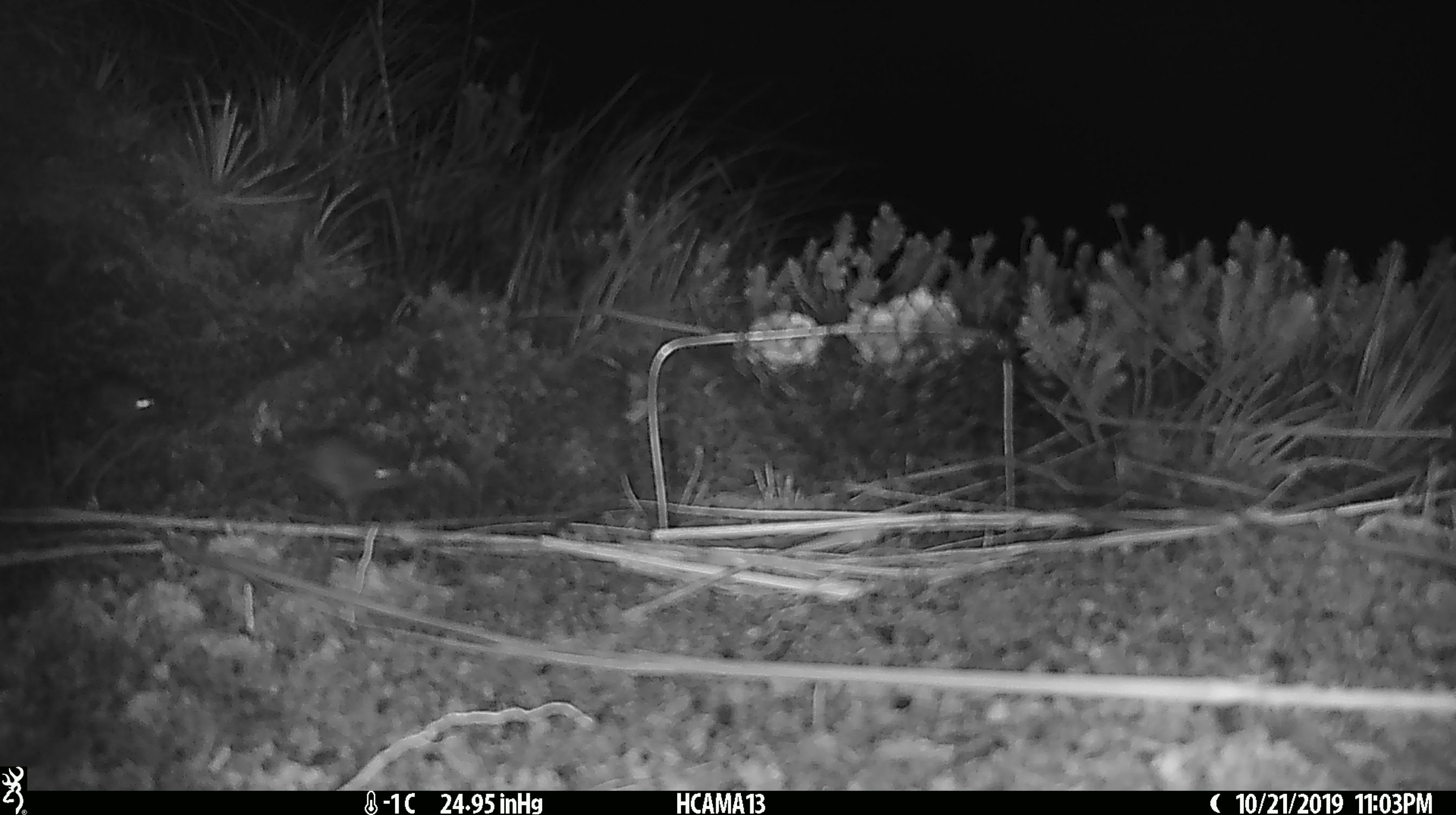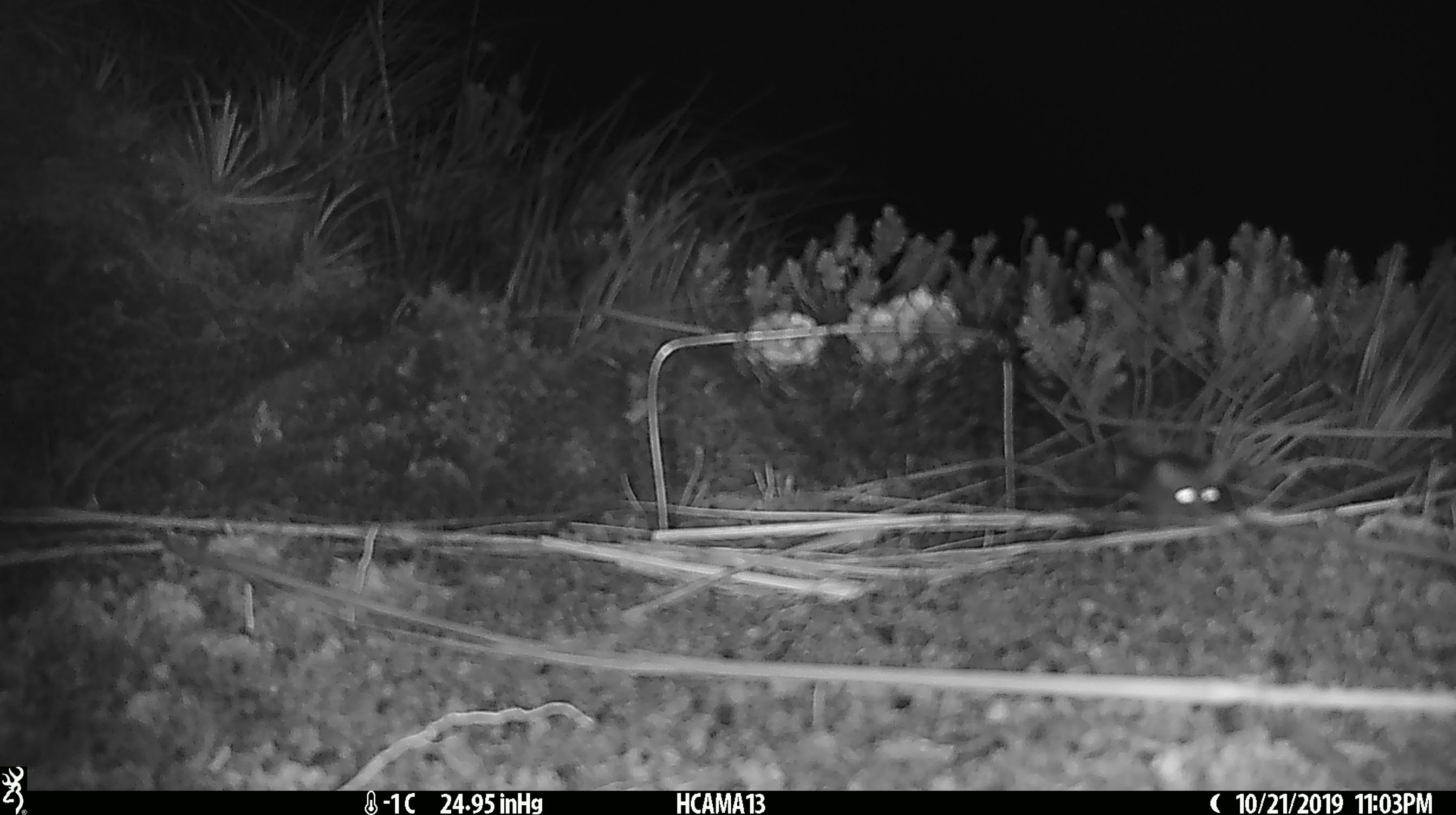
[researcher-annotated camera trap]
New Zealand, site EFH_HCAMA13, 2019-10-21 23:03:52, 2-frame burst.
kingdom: Animalia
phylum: Chordata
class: Mammalia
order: Rodentia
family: Muridae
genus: Mus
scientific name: Mus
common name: mouse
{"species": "mouse (Mus)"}